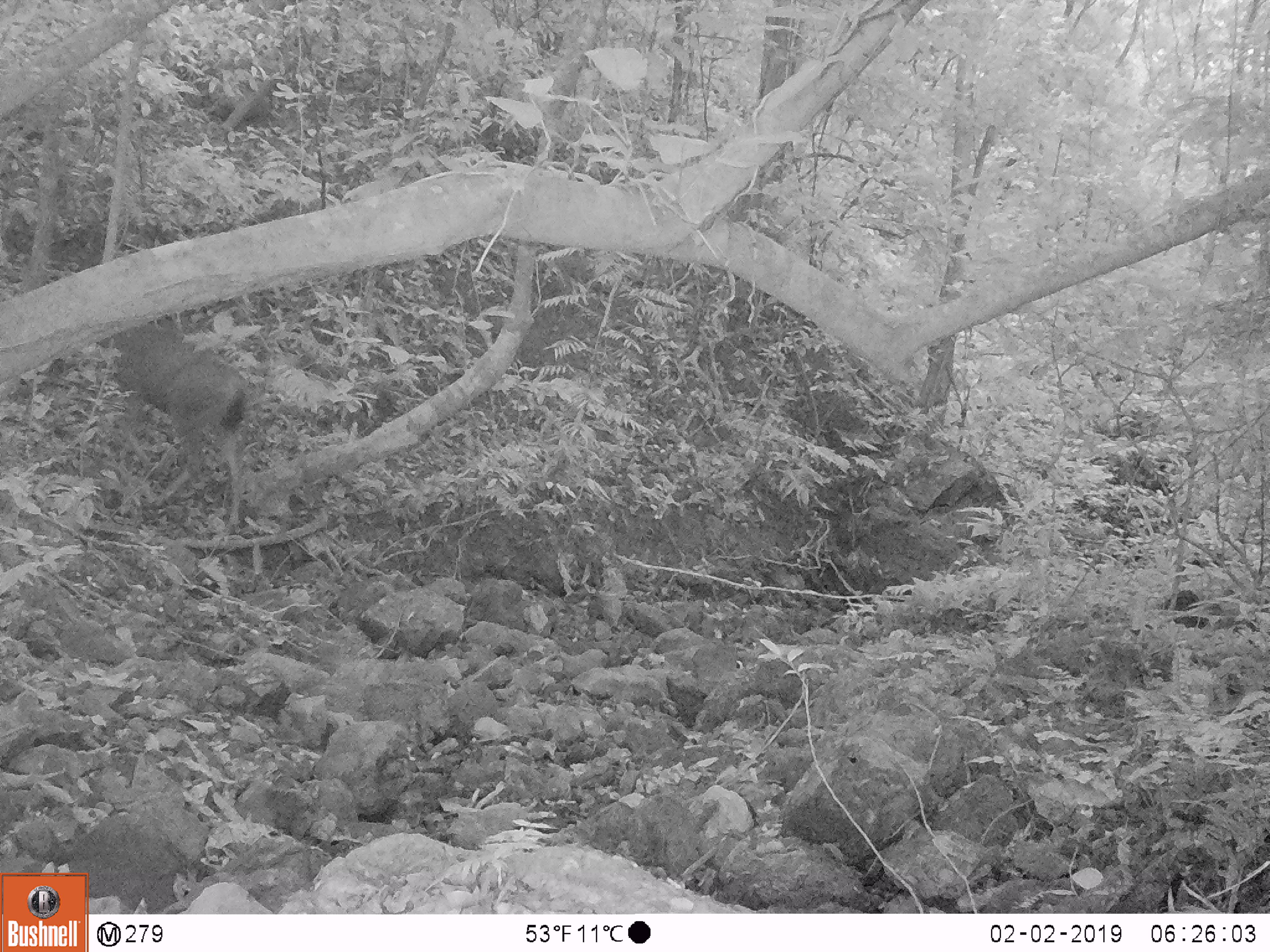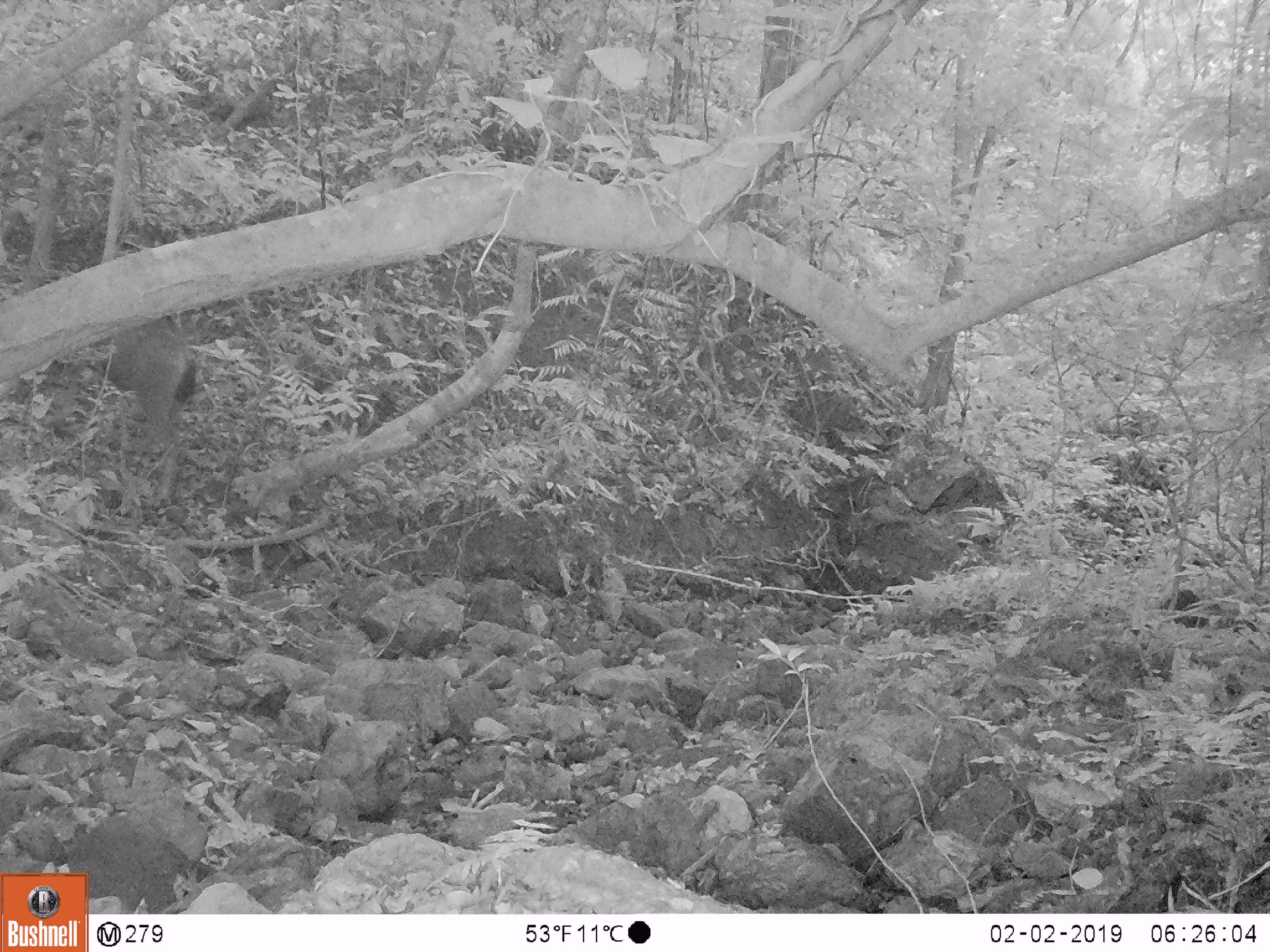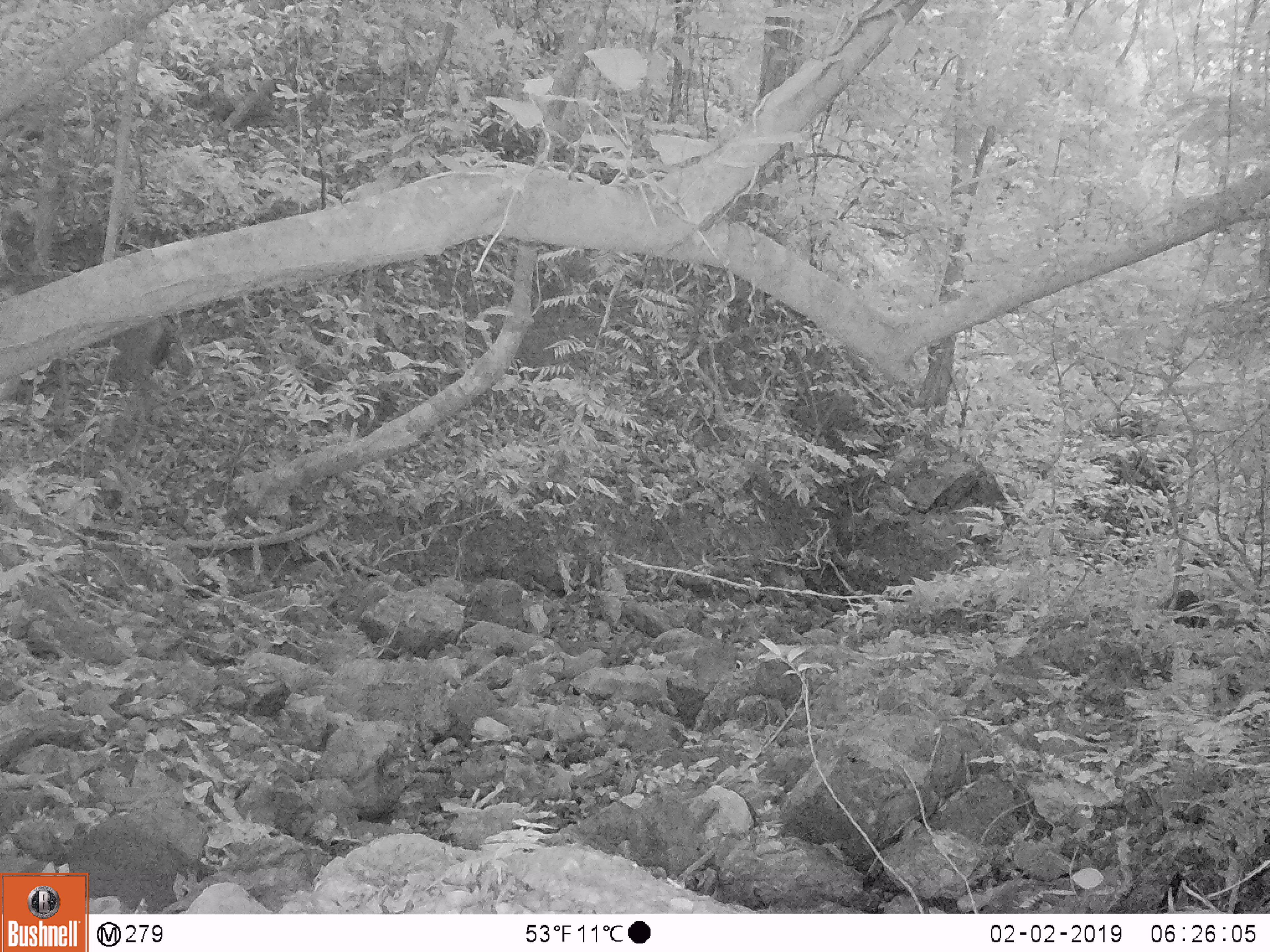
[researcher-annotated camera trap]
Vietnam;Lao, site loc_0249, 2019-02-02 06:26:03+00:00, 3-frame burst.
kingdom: Animalia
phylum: Chordata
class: Mammalia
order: Artiodactyla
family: Cervidae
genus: Rusa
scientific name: Rusa unicolor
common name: sambar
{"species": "sambar (Rusa unicolor)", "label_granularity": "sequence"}